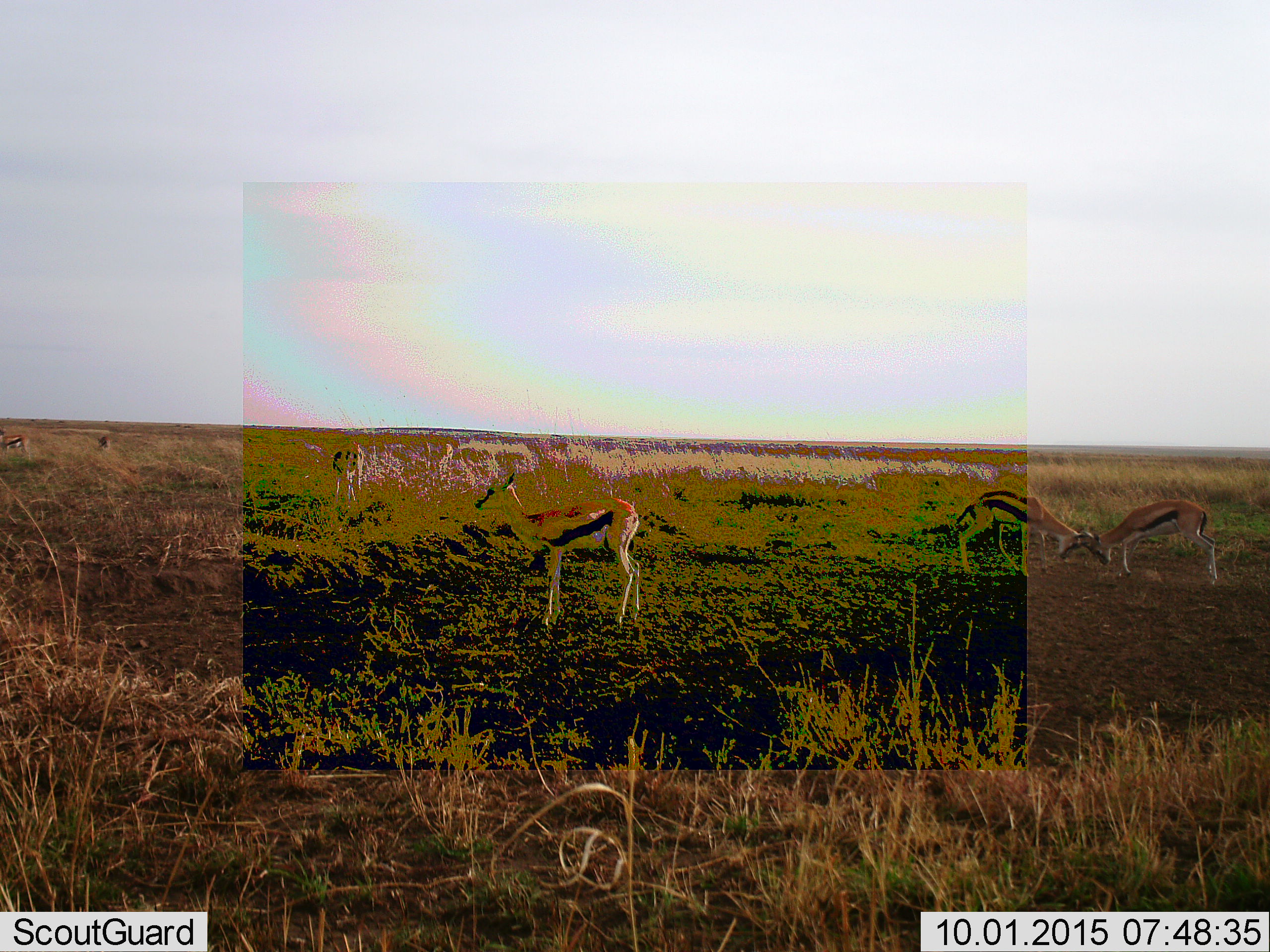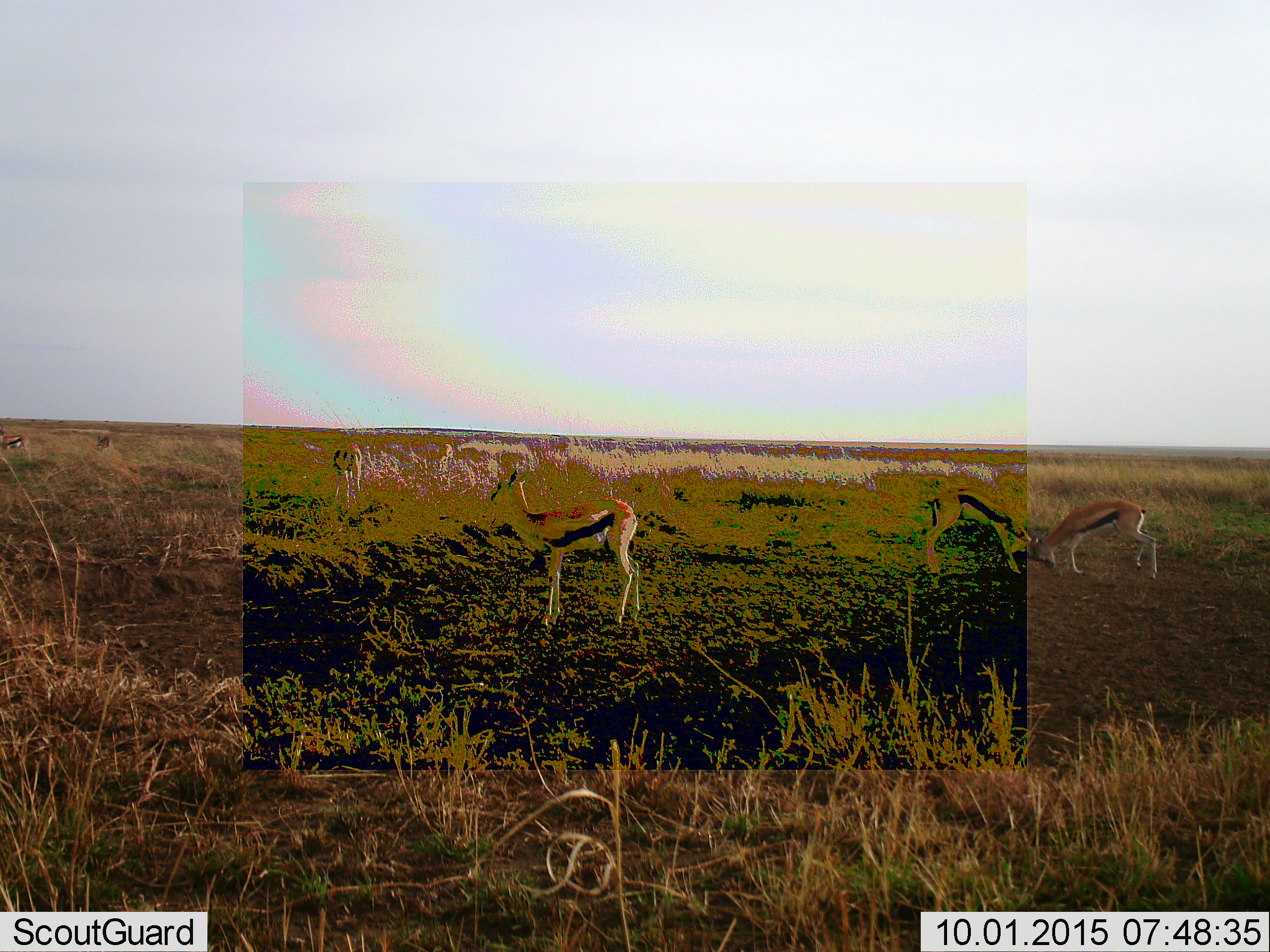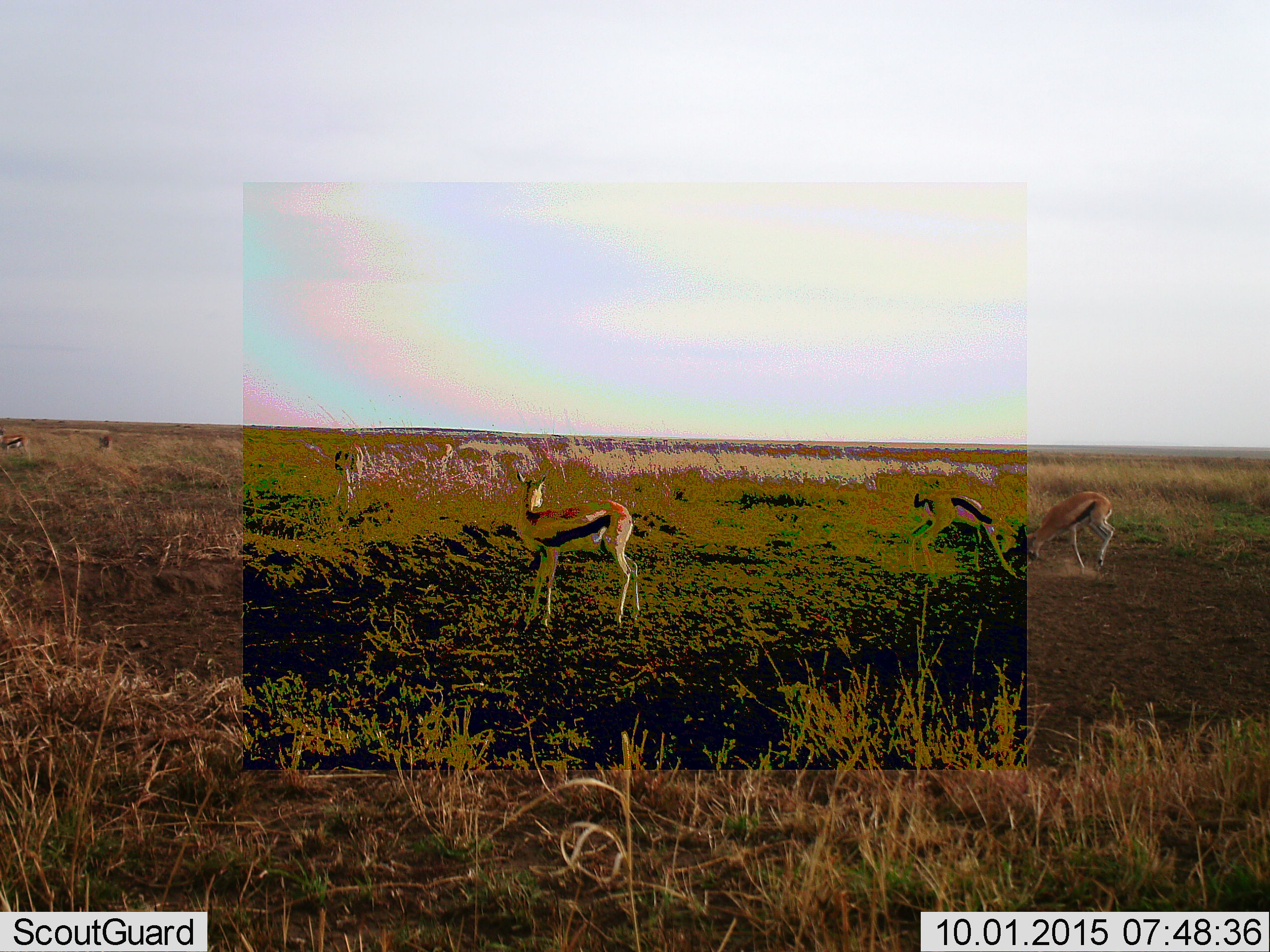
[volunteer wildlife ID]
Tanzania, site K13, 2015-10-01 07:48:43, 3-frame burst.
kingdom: Animalia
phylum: Chordata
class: Mammalia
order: Artiodactyla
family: Bovidae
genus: Eudorcas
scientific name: Eudorcas thomsonii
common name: thomson's gazelle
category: gazellethomsons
Gazellethomsons (thomson's gazelle) (Eudorcas thomsonii), count 6. Behavior (volunteer vote fractions): standing 80%, resting 0%, moving 40%, interacting 80%. Young present (vote fraction): 30%. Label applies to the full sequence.